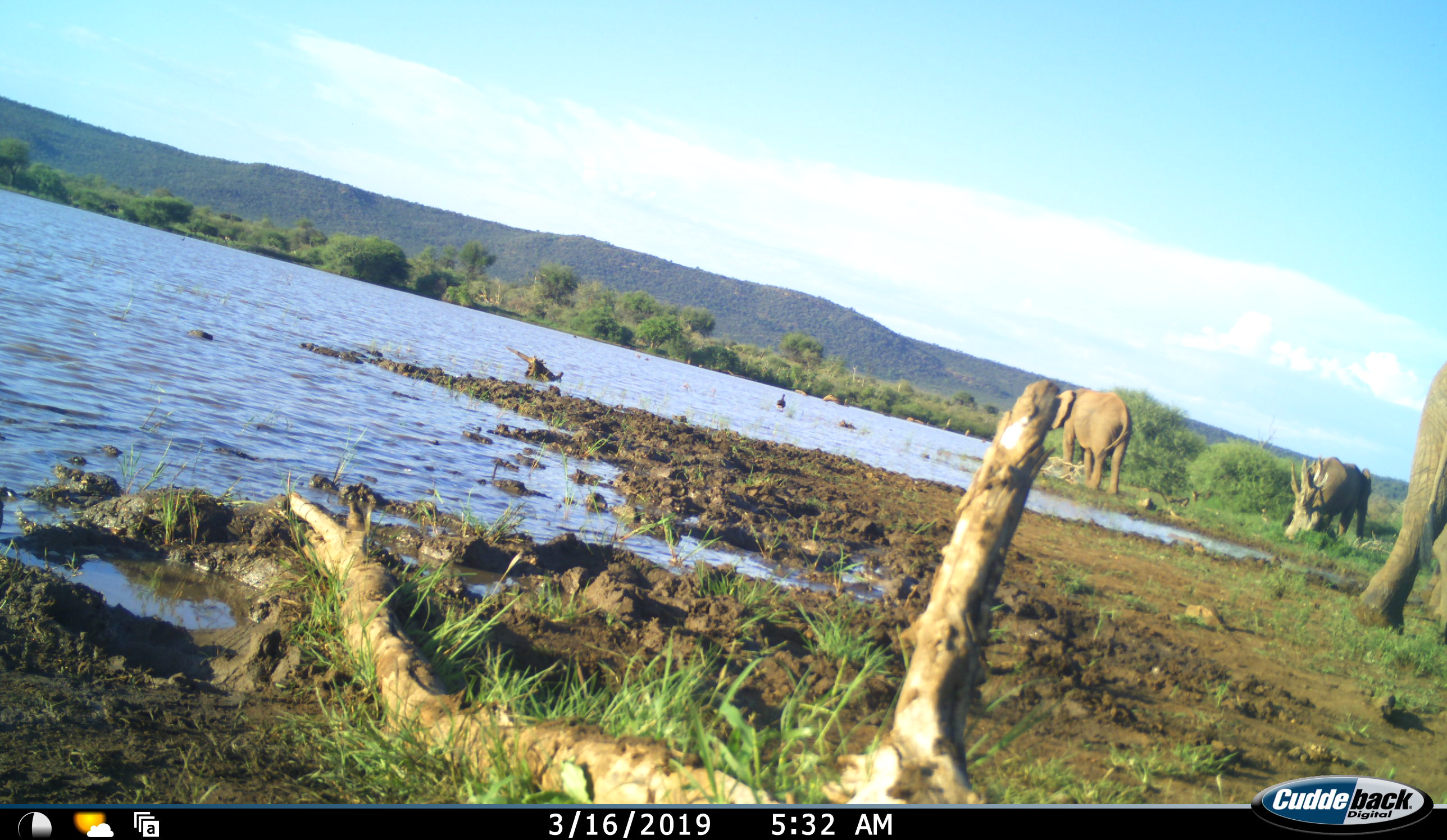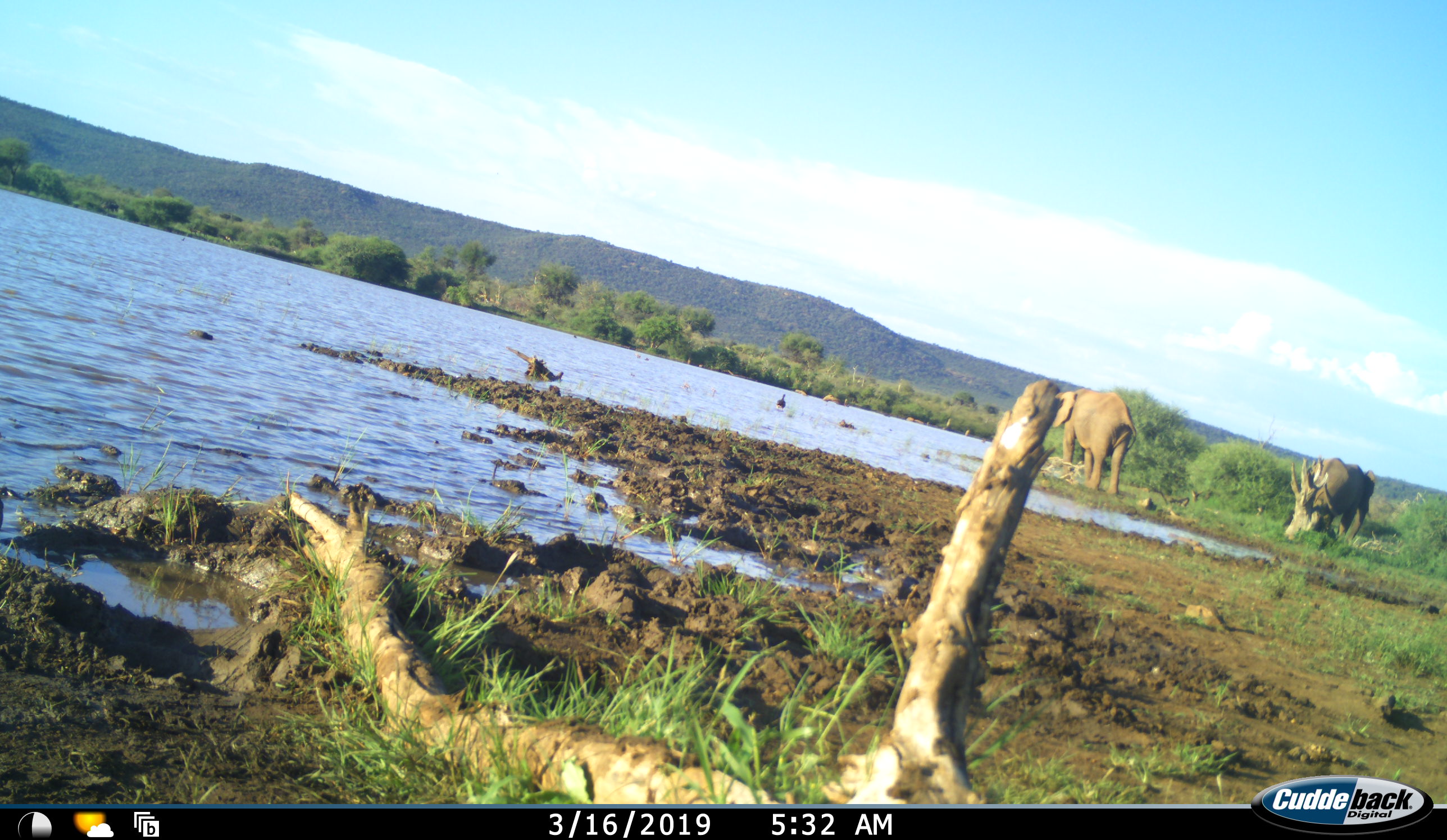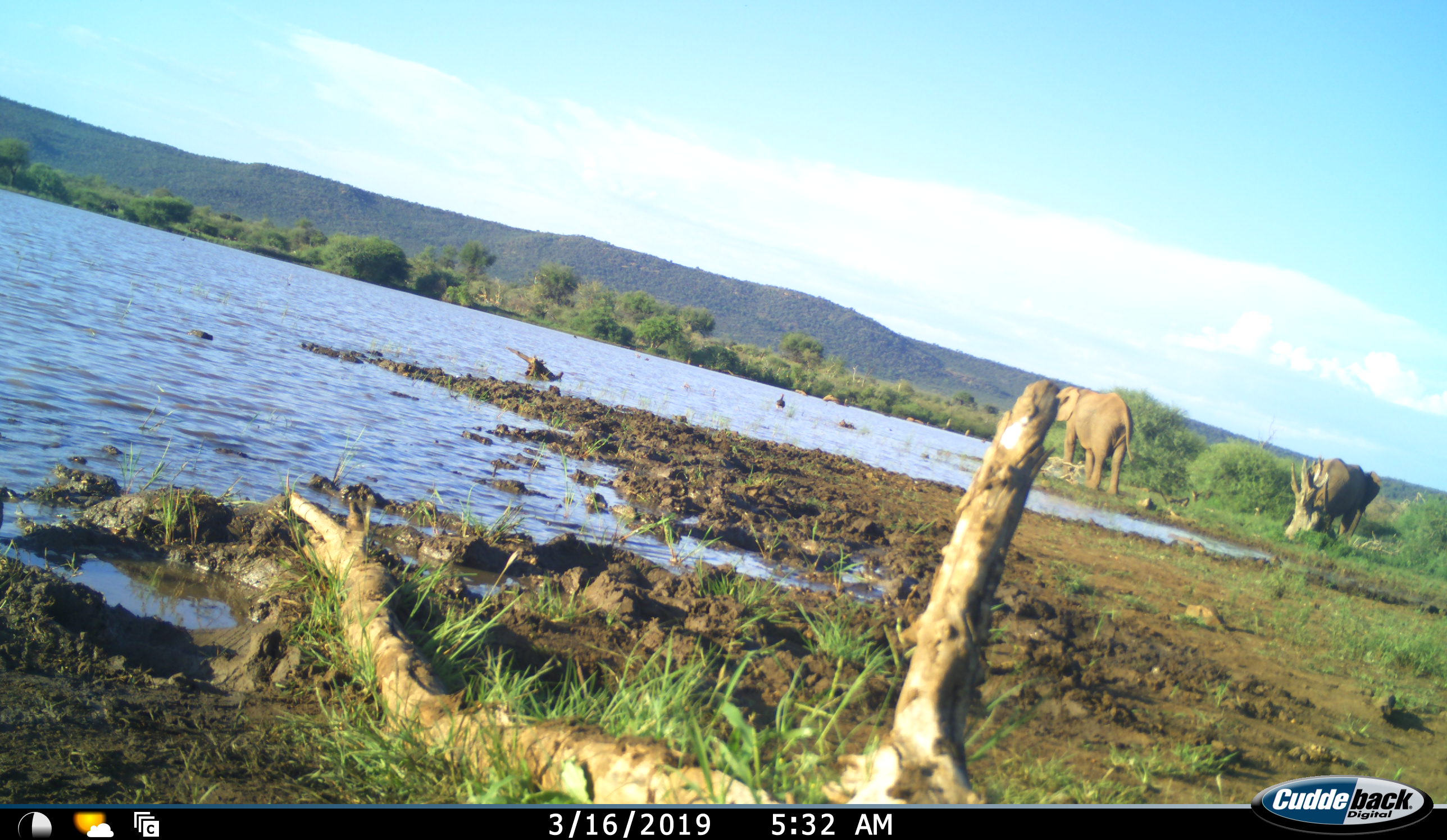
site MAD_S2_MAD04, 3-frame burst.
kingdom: Animalia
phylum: Chordata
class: Mammalia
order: Proboscidea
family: Elephantidae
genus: Loxodonta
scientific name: Loxodonta africana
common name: african bush elephant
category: elephant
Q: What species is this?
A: Elephant (african bush elephant) (Loxodonta africana).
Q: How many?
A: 3.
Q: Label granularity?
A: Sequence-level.